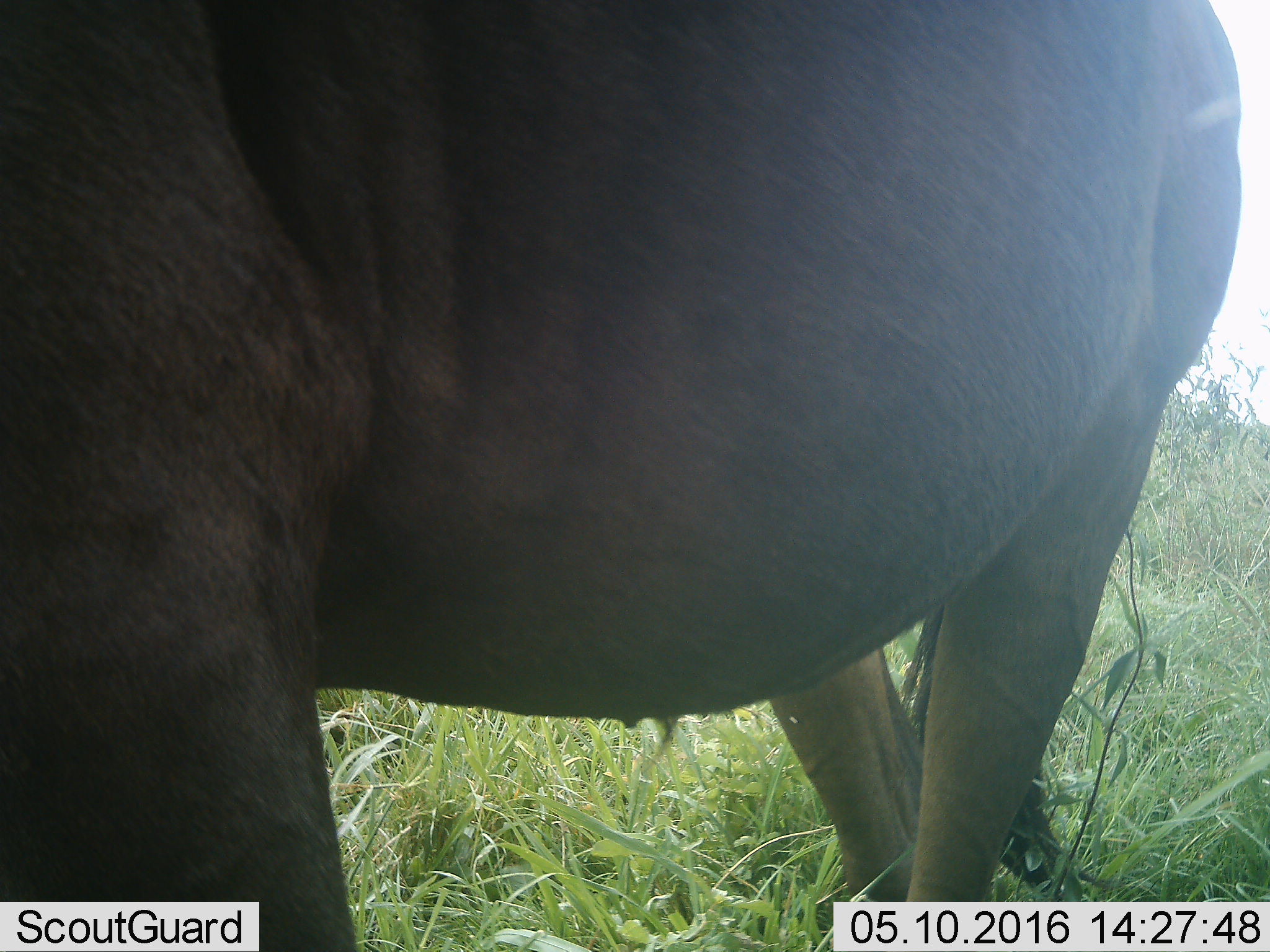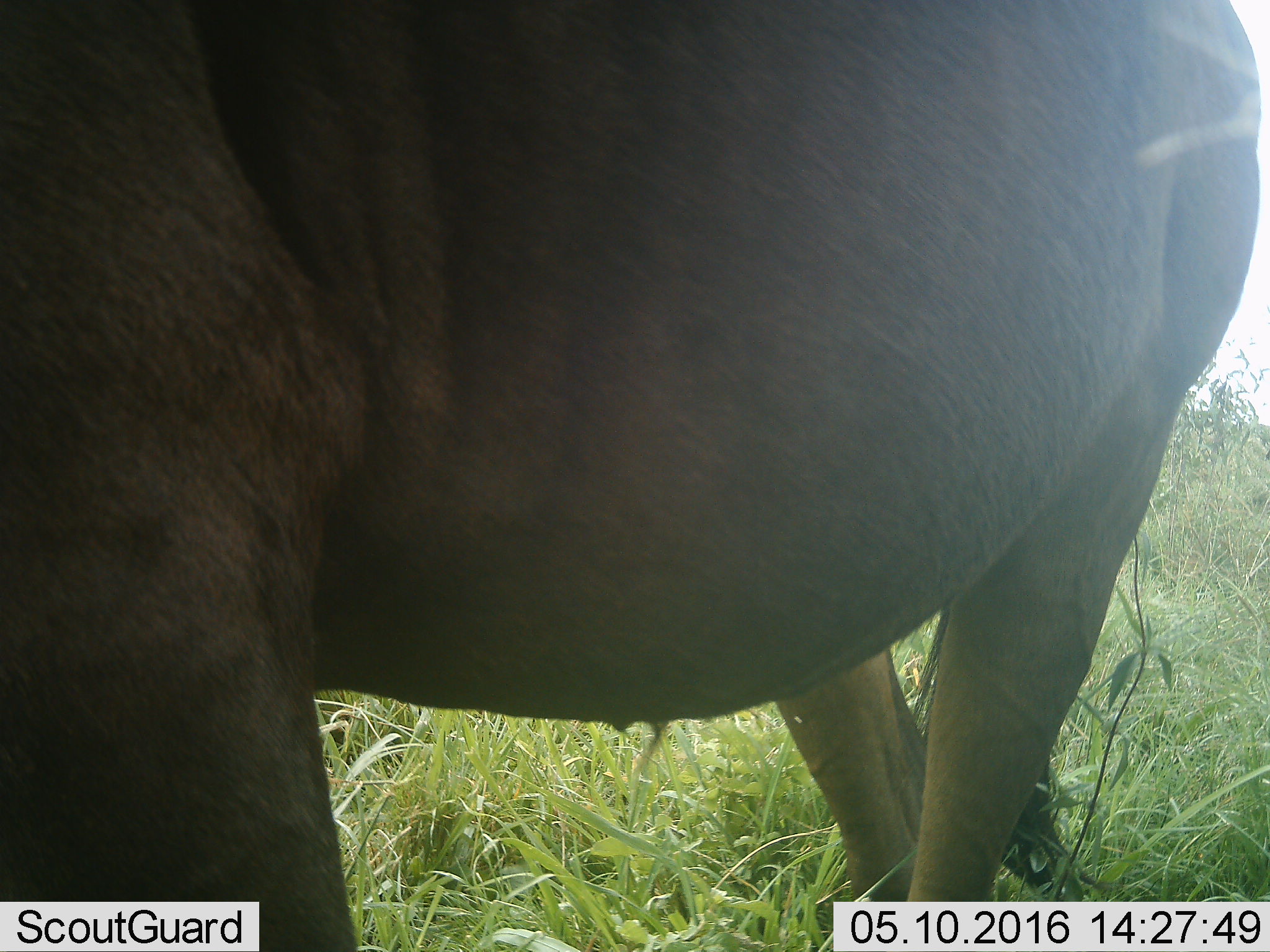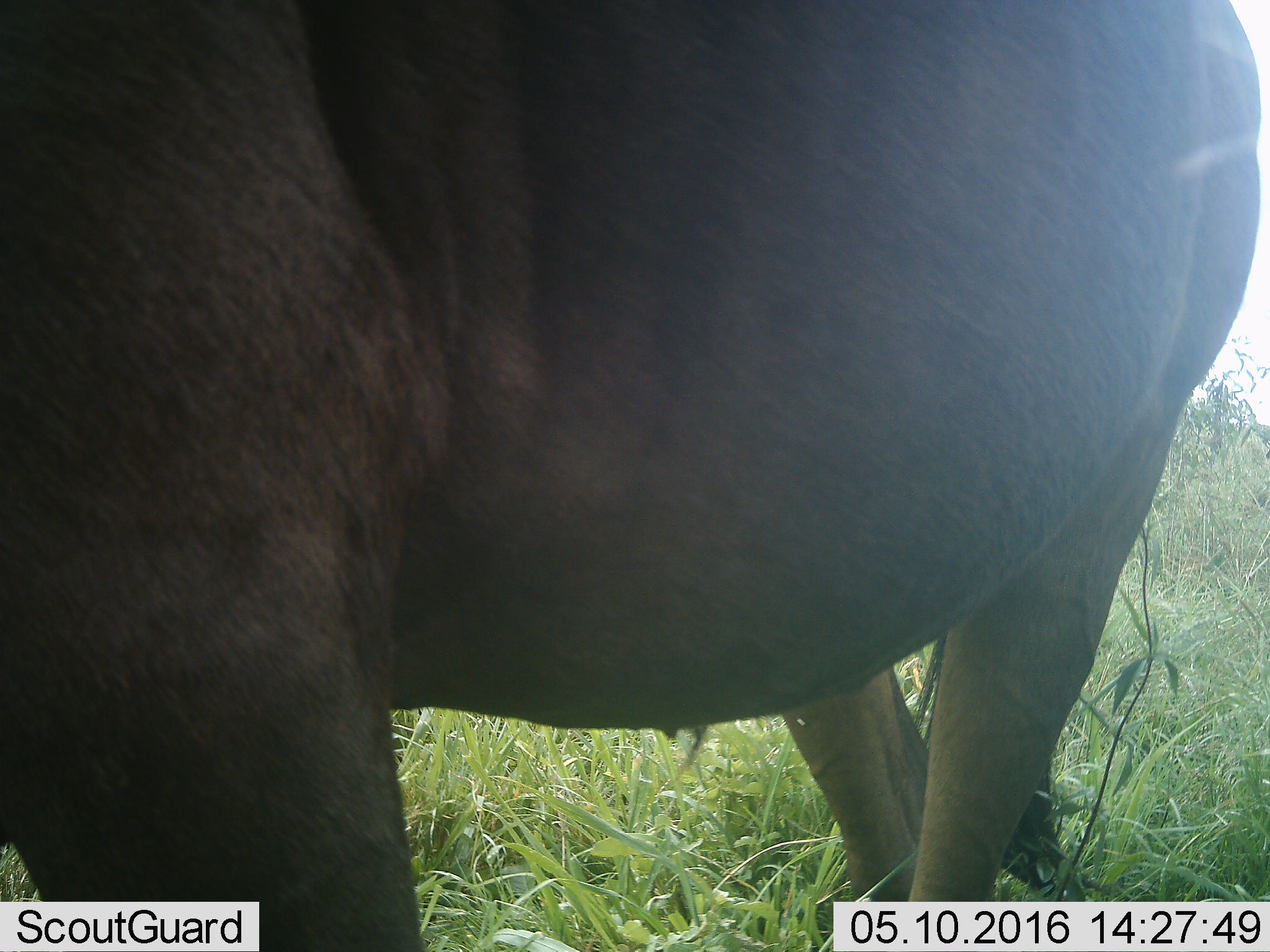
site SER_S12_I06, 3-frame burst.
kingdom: Animalia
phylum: Chordata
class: Mammalia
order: Artiodactyla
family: Bovidae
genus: Syncerus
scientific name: Syncerus caffer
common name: african buffalo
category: buffalo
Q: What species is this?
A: Buffalo (african buffalo) (Syncerus caffer).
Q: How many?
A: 1.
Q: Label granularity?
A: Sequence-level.